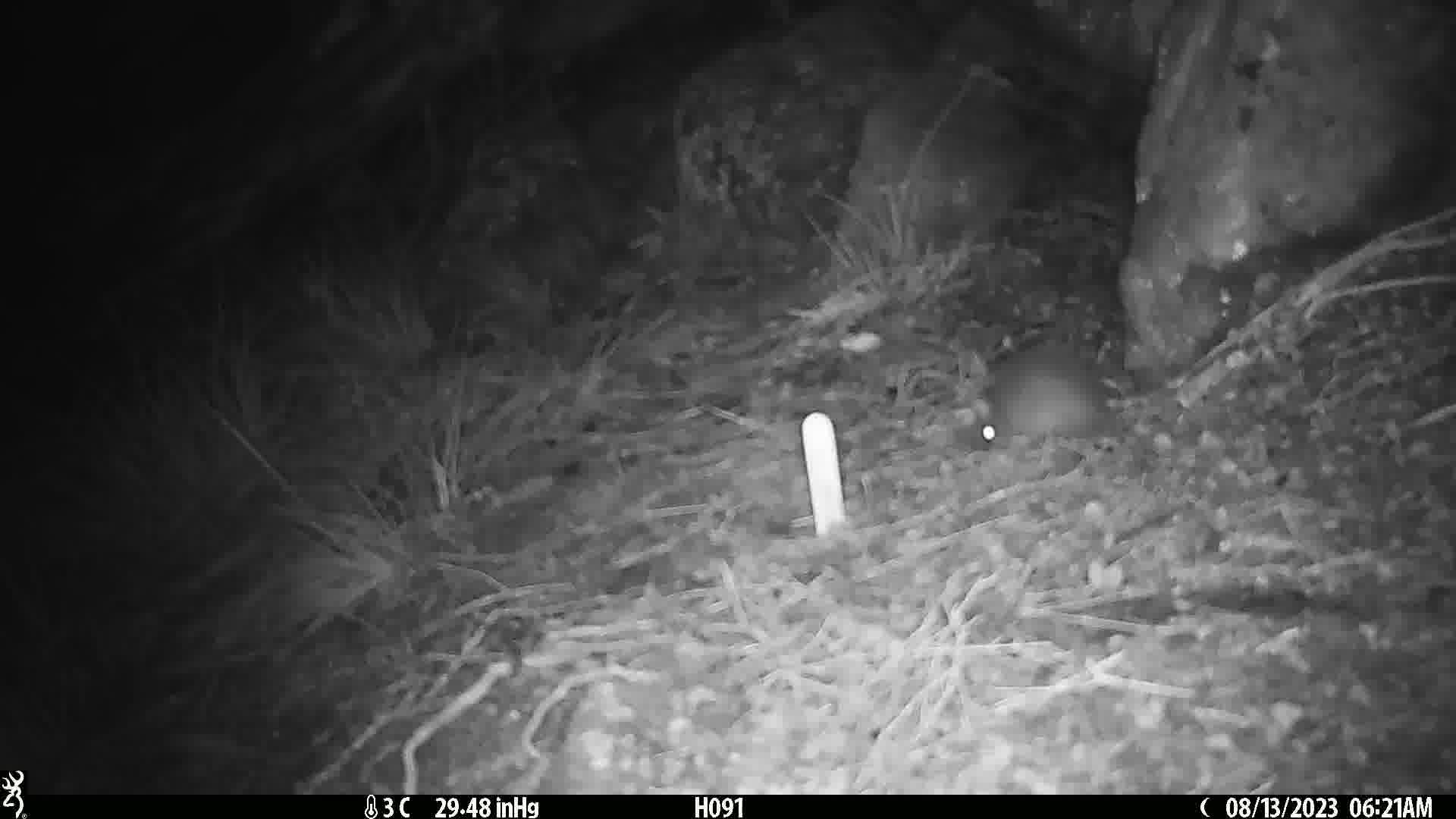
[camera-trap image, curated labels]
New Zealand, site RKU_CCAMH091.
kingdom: Animalia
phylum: Chordata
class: Mammalia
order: Rodentia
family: Muridae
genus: Rattus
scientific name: Rattus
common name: rat